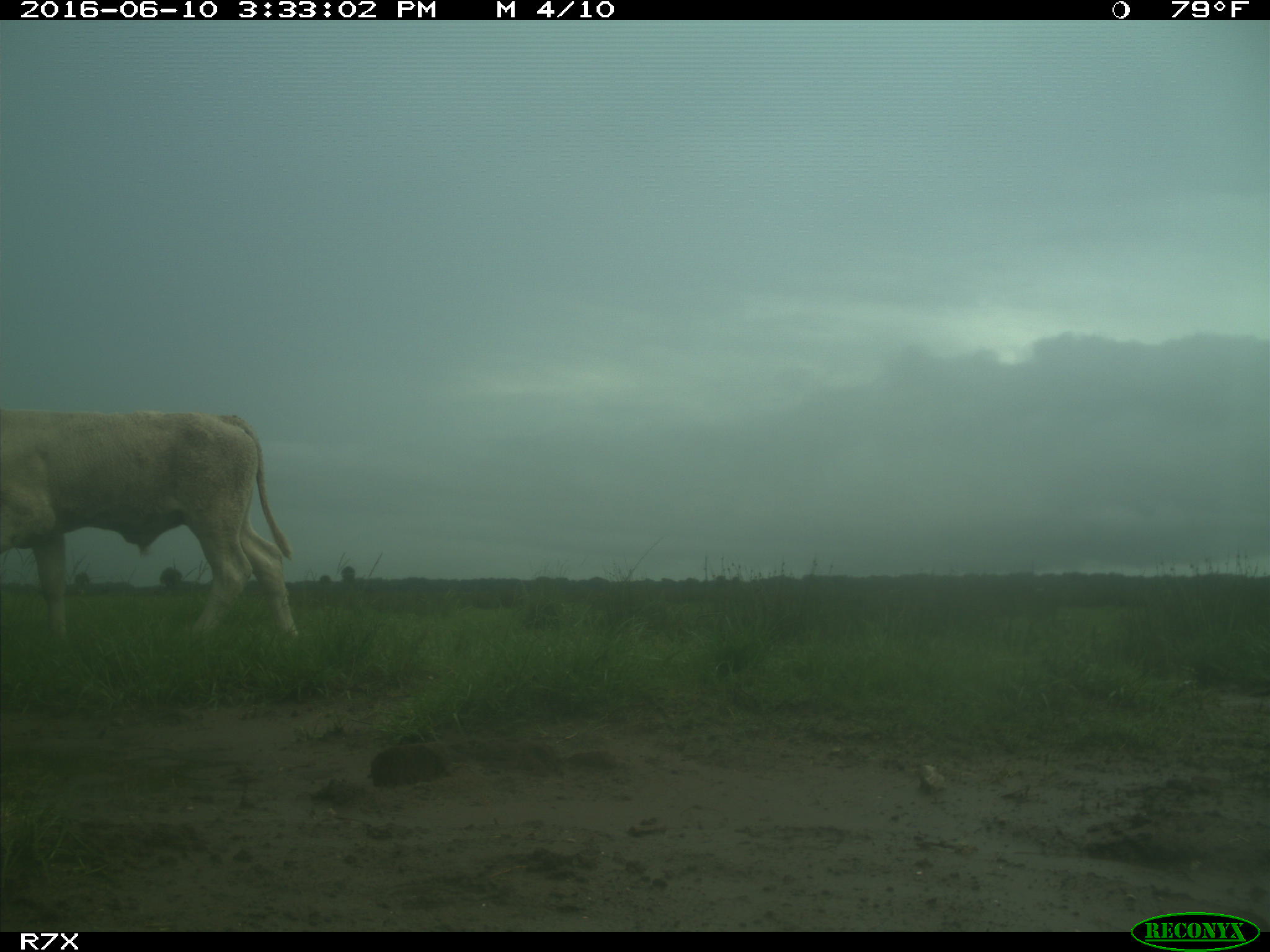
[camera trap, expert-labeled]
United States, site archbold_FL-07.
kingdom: Animalia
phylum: Chordata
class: Mammalia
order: Artiodactyla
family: Bovidae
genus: Bos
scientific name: Bos taurus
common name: domestic cow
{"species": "Bos taurus (domestic cow)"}